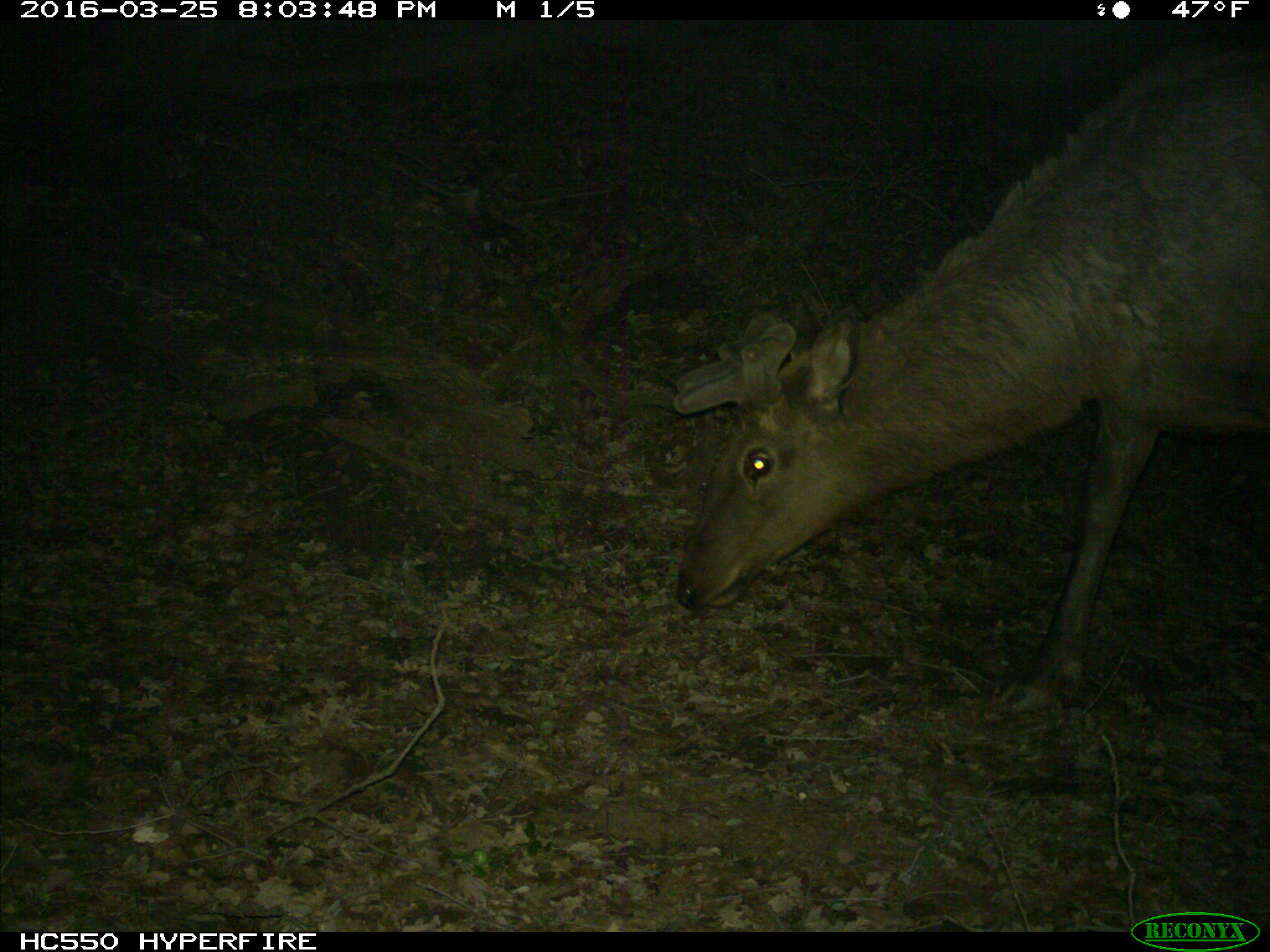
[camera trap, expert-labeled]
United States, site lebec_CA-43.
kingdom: Animalia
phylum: Chordata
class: Mammalia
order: Artiodactyla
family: Cervidae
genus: Cervus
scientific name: Cervus canadensis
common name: elk